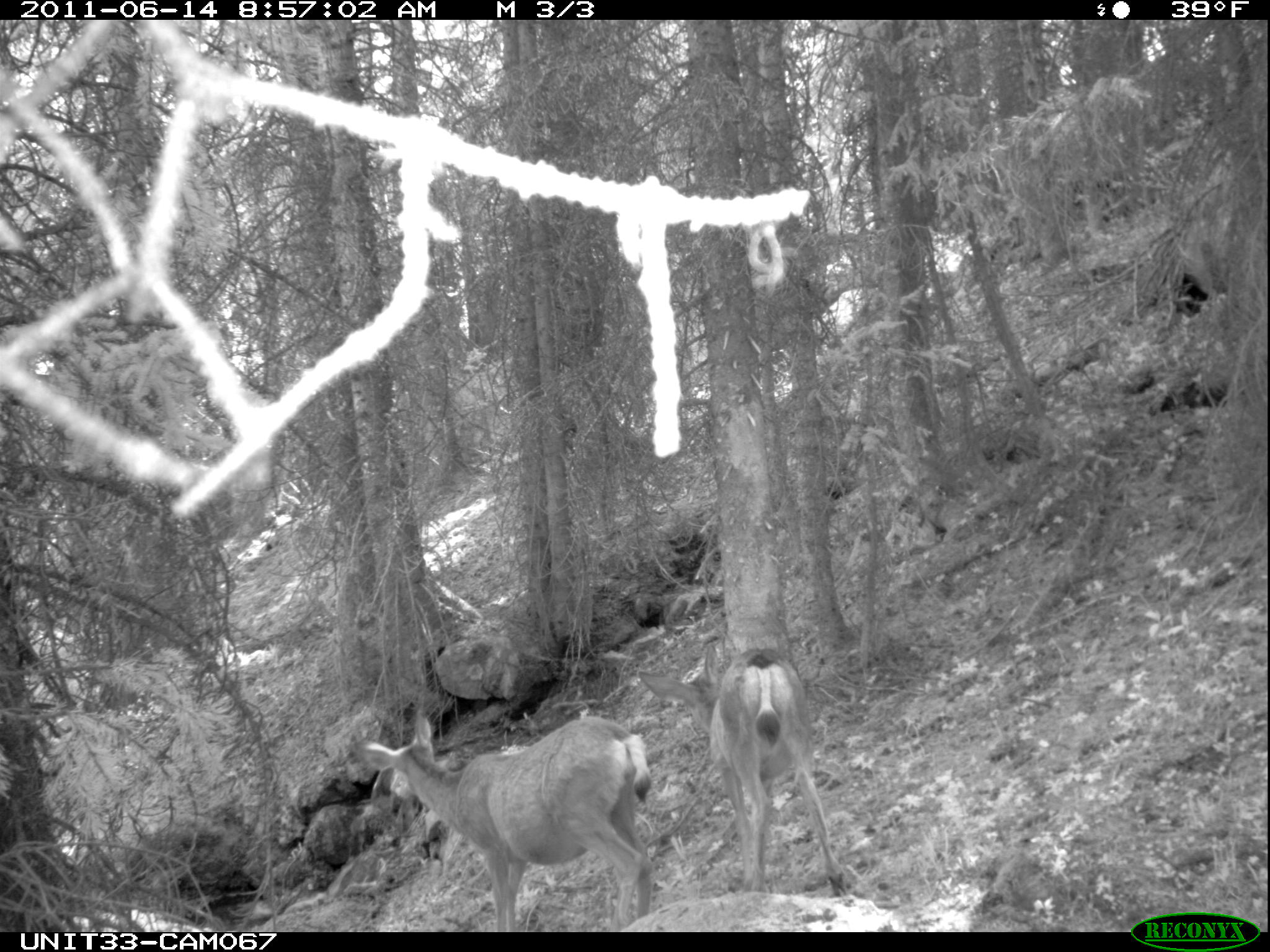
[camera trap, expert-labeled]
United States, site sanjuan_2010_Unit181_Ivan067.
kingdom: Animalia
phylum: Chordata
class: Mammalia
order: Artiodactyla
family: Cervidae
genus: Odocoileus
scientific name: Odocoileus hemionus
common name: mule deer